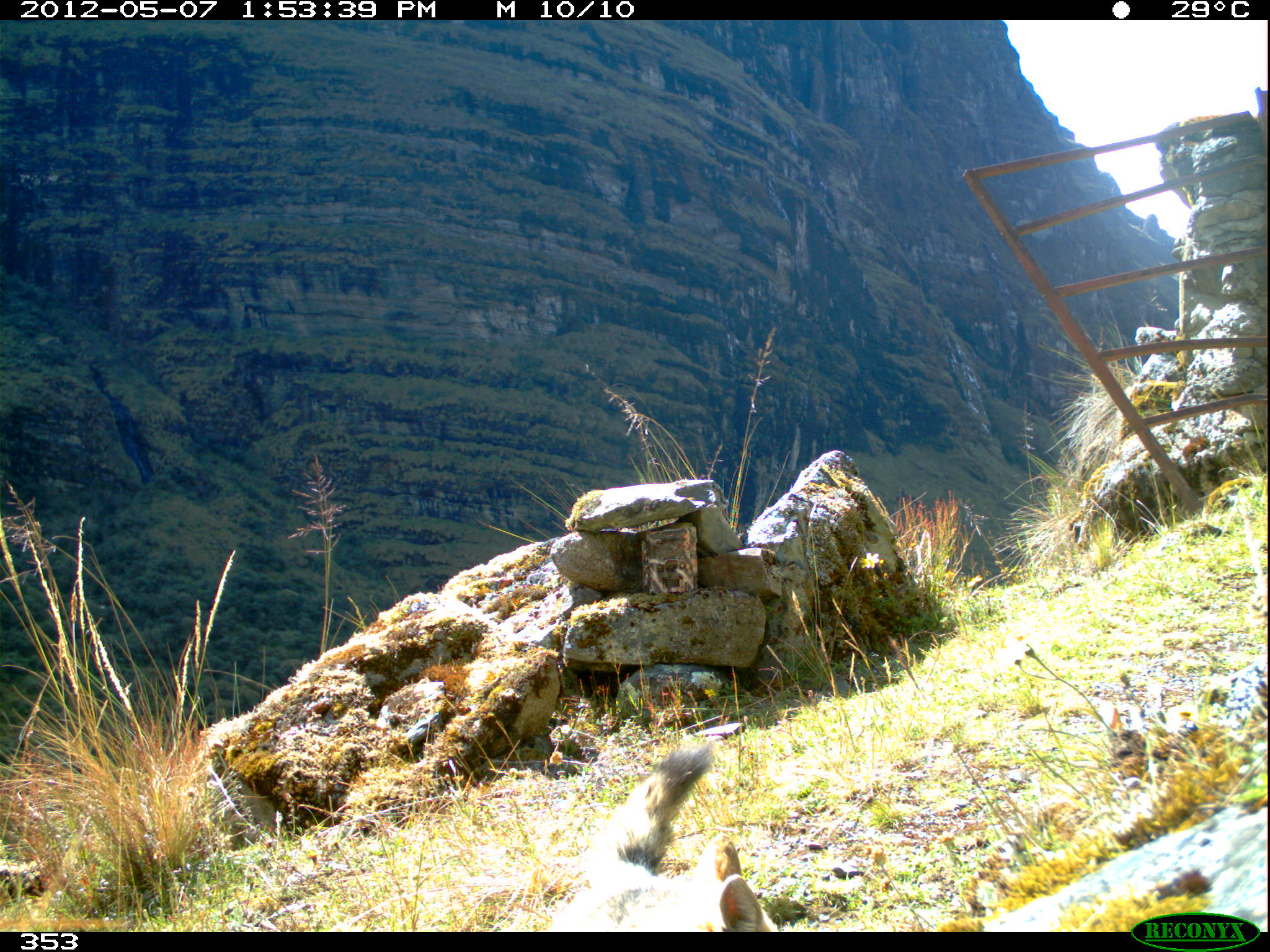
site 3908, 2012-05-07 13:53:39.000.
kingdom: Animalia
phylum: Chordata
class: Mammalia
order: Carnivora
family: Canidae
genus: Lycalopex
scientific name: Lycalopex culpaeus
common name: culpeo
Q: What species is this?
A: Lycalopex culpaeus (culpeo).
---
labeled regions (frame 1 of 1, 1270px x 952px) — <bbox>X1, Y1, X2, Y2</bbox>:
lycalopex culpaeus: <bbox>543, 735, 781, 932</bbox>